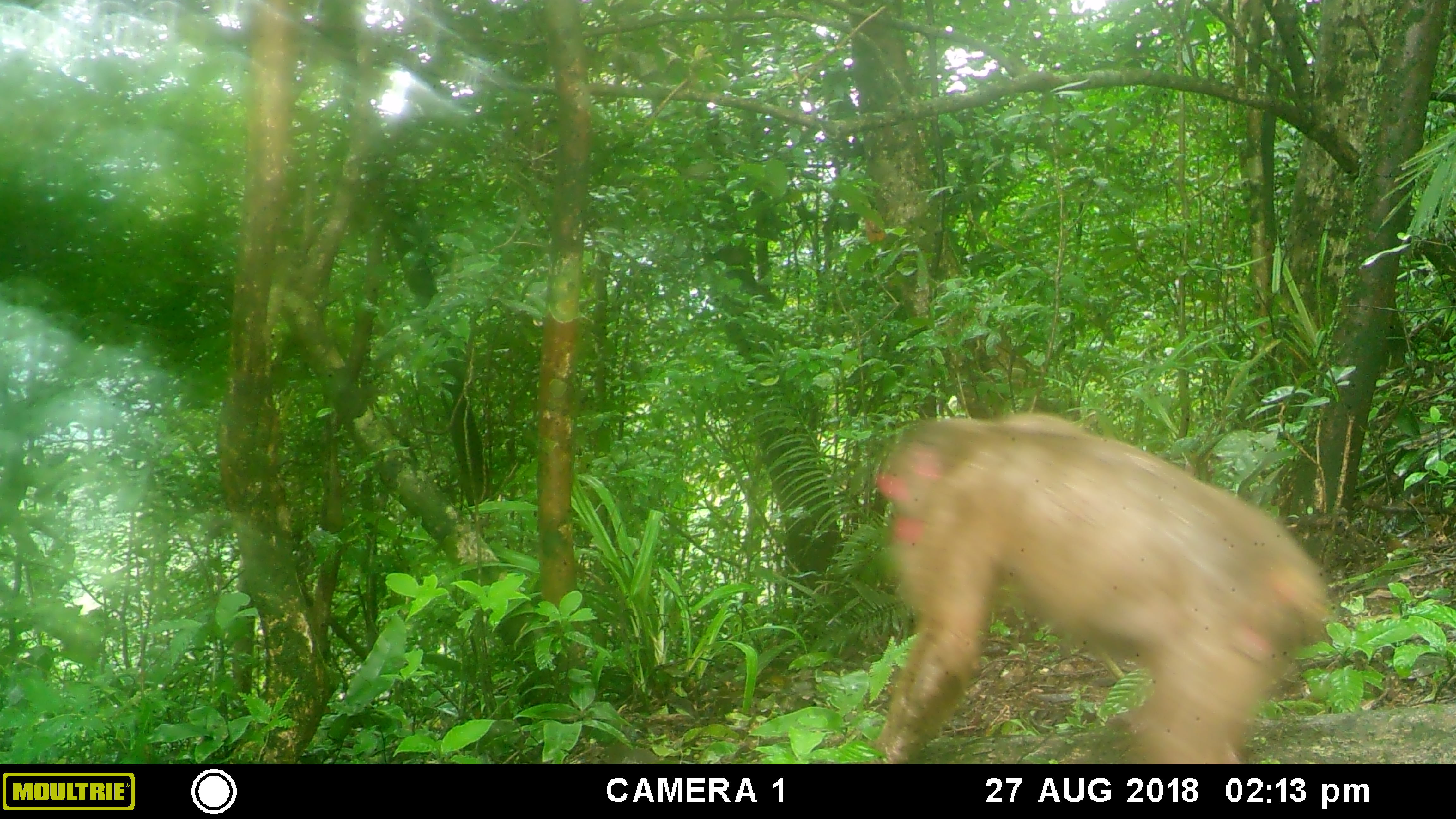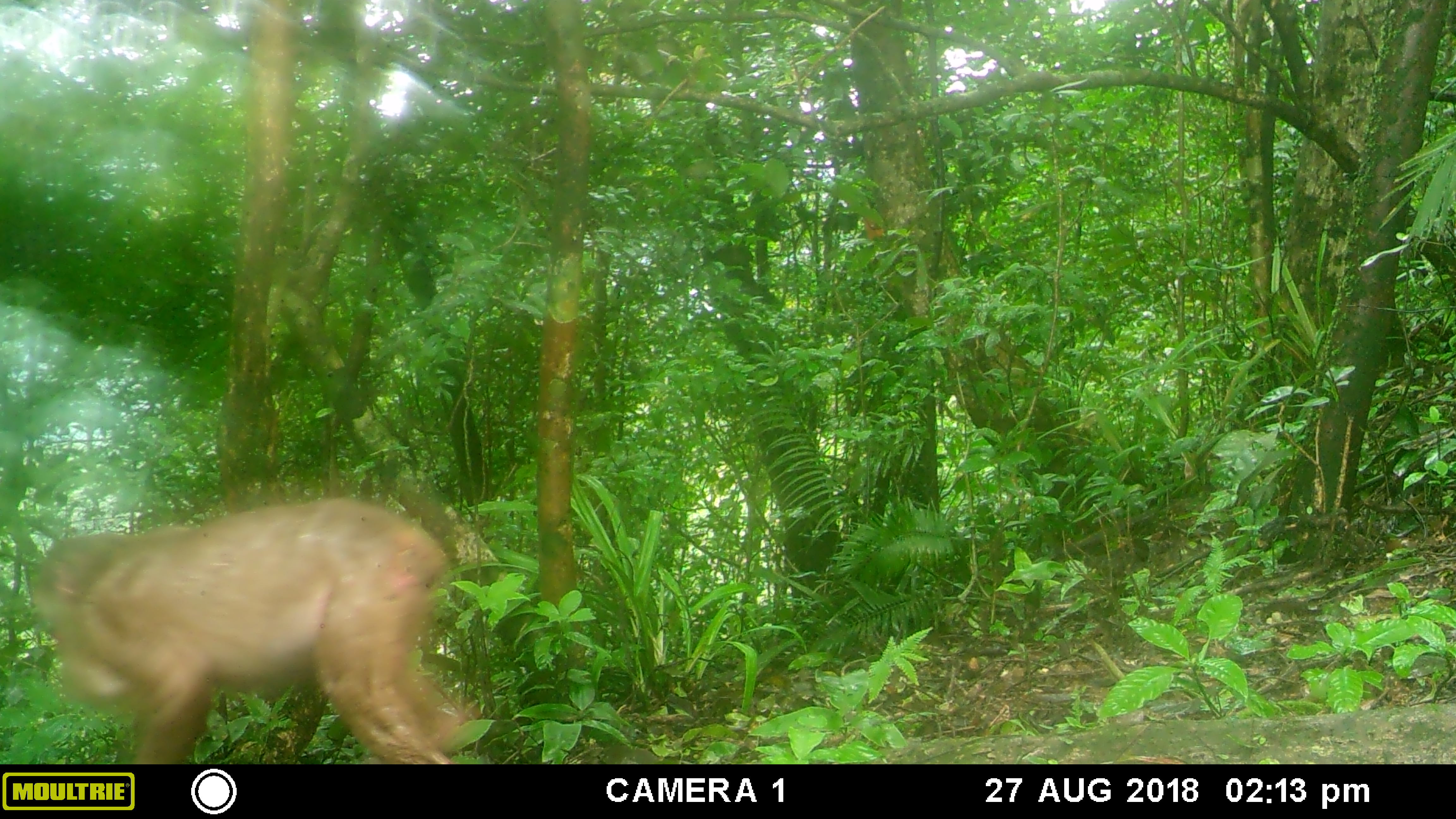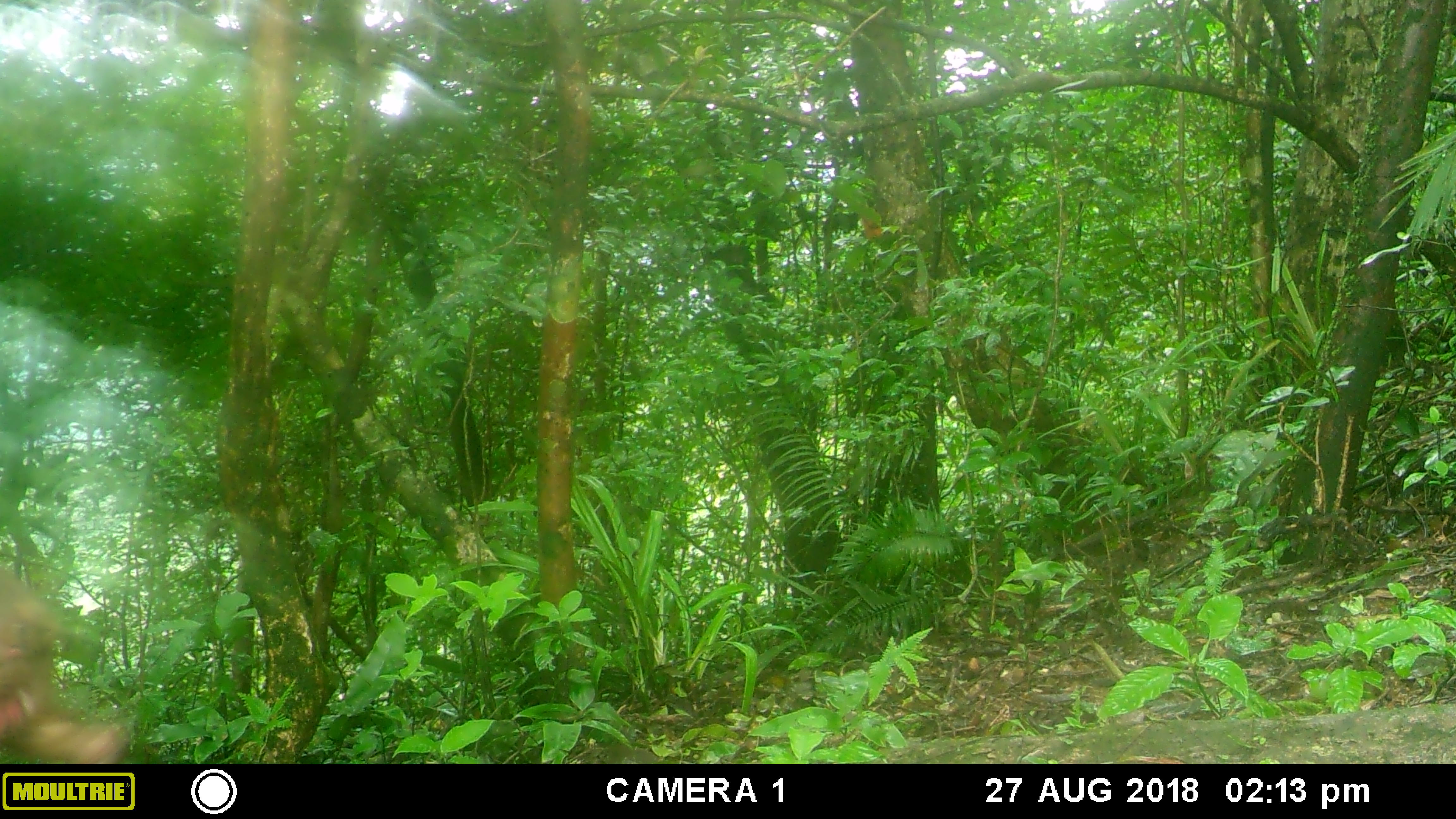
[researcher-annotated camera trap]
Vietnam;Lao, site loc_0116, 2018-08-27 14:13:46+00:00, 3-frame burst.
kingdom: Animalia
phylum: Chordata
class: Mammalia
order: Primates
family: Cercopithecidae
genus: Macaca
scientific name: Macaca arctoides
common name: stump-tailed macaque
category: stump tailed macaque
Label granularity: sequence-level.